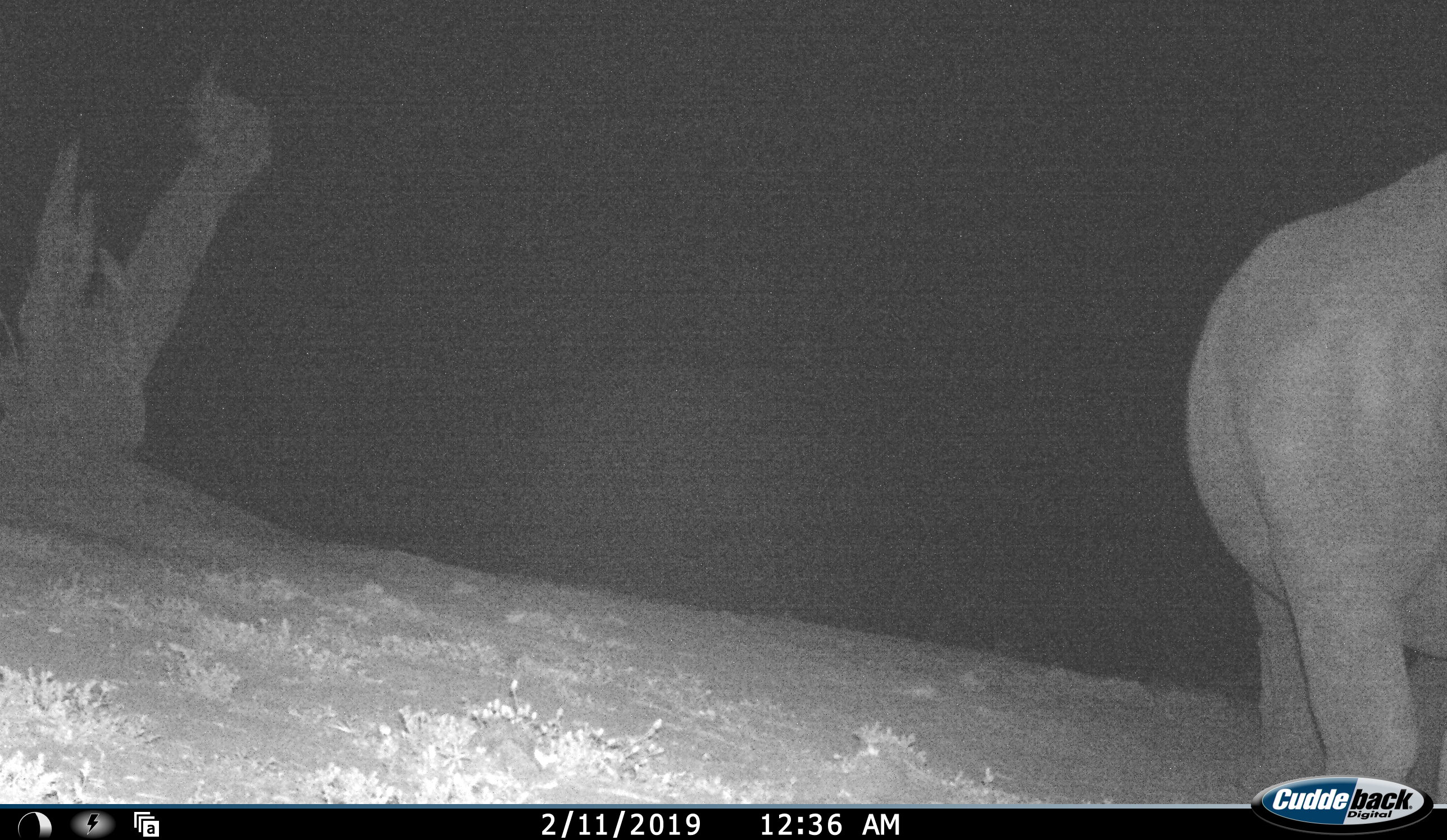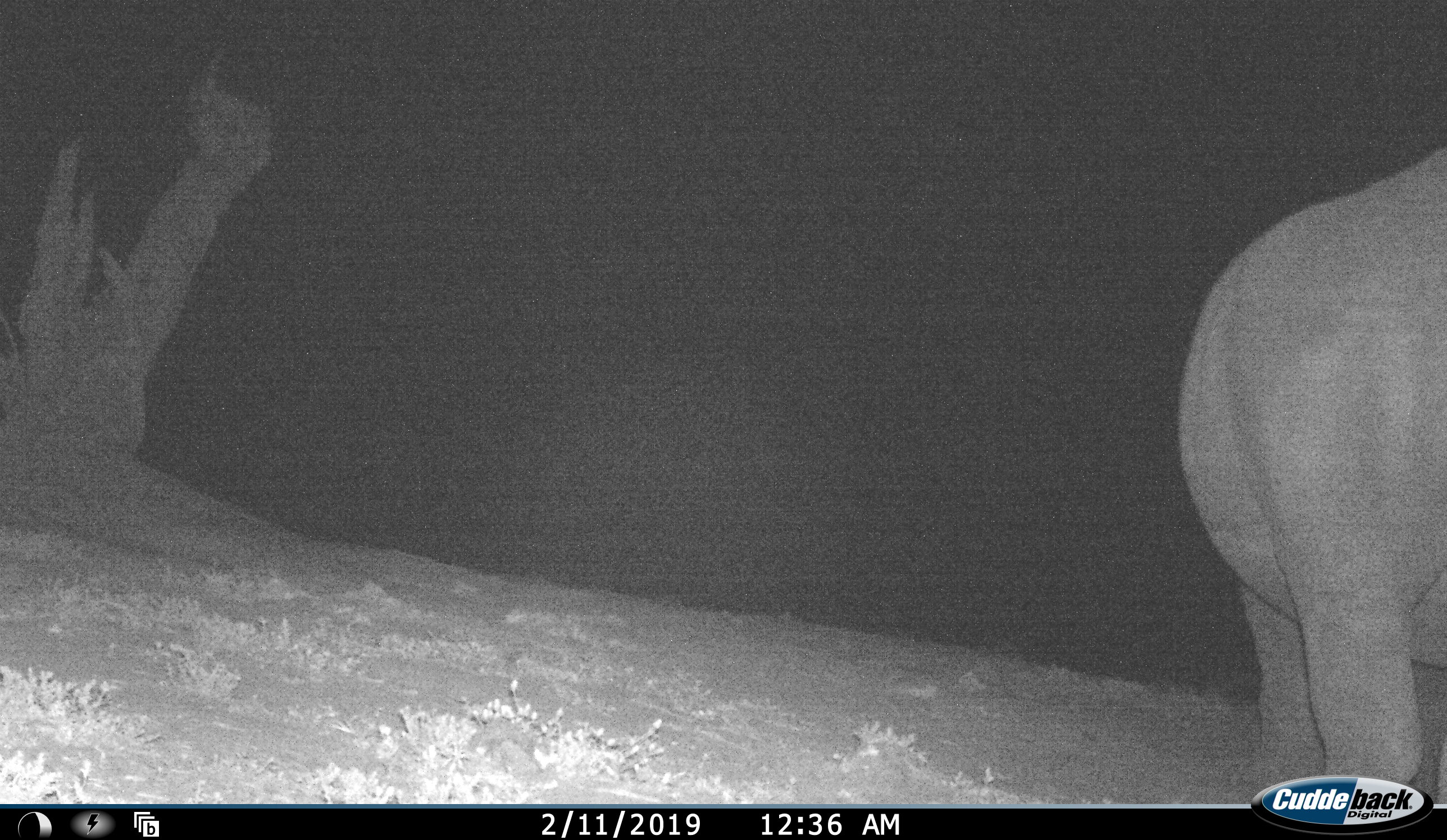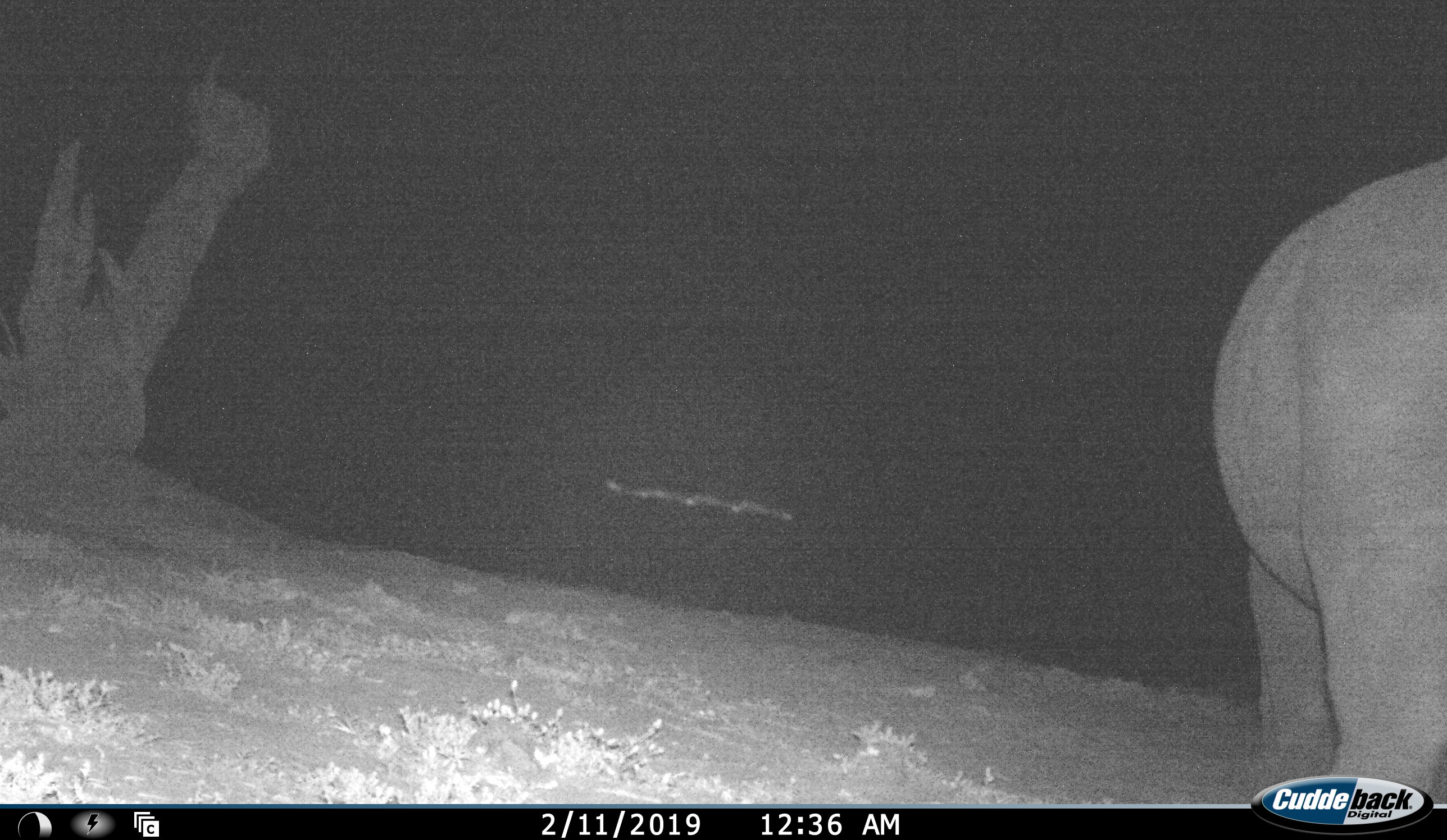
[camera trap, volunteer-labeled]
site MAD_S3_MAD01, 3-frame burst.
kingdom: Animalia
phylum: Chordata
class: Mammalia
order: Proboscidea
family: Elephantidae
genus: Loxodonta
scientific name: Loxodonta africana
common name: african bush elephant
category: elephant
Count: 1.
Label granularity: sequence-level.